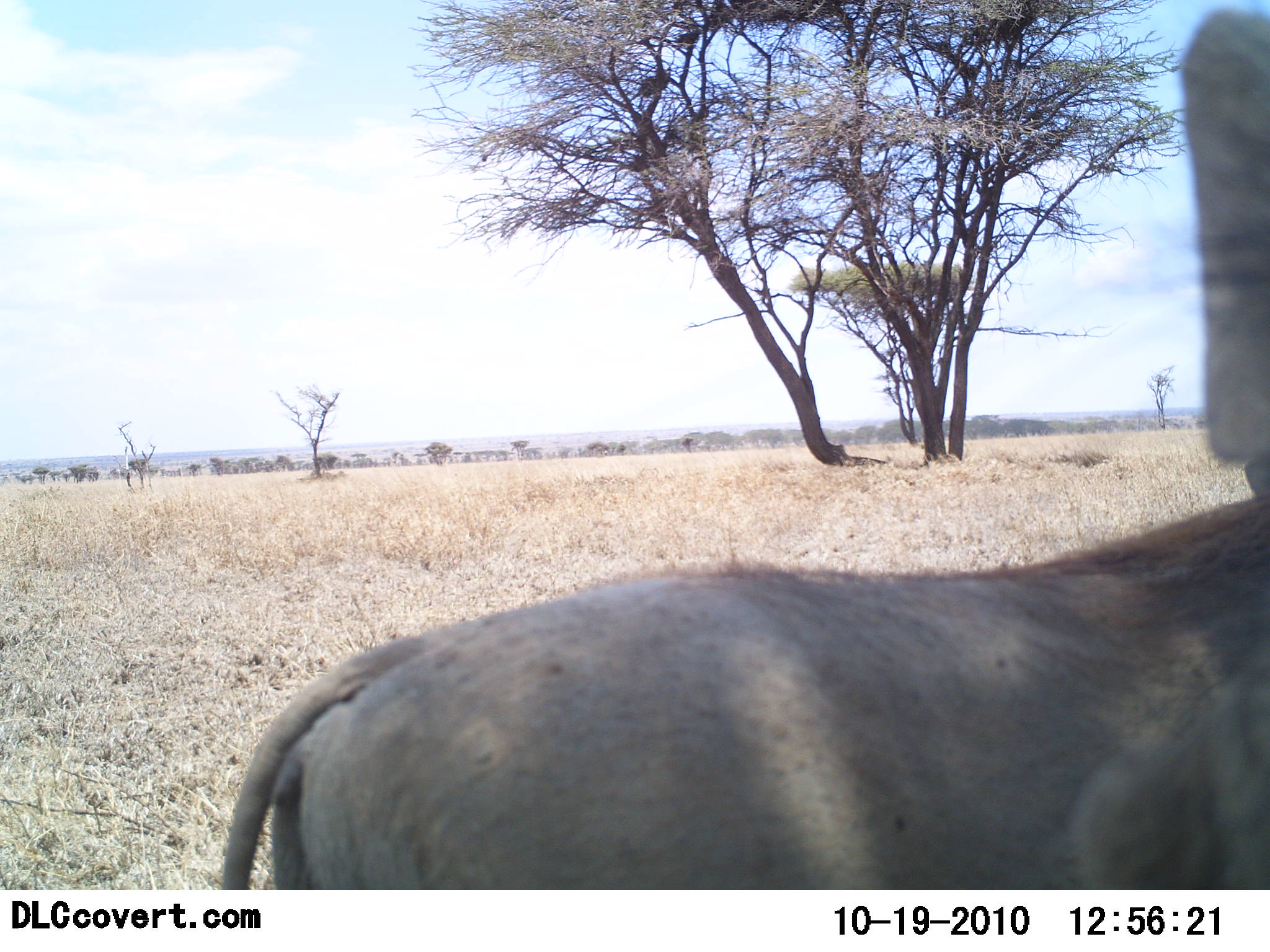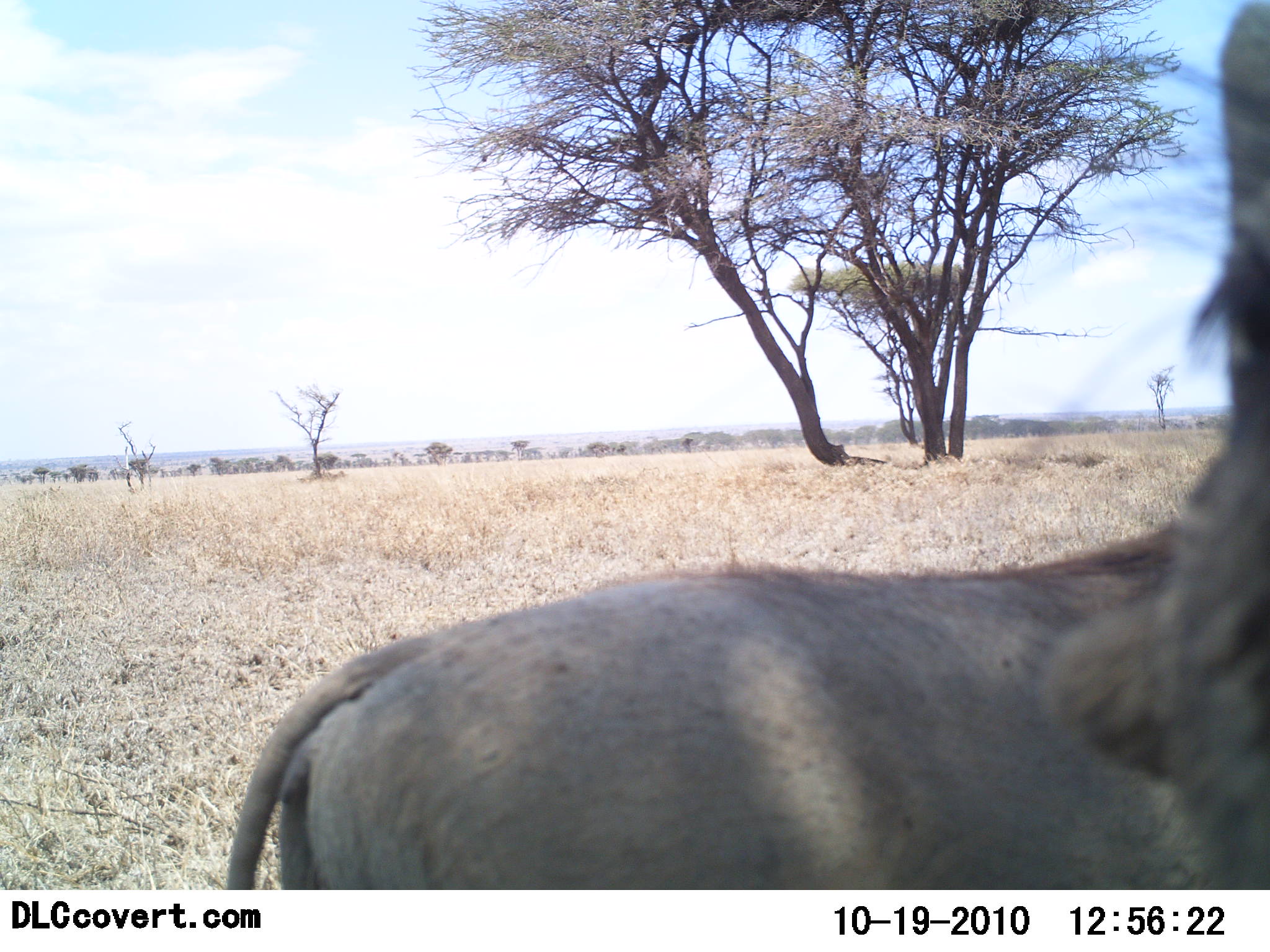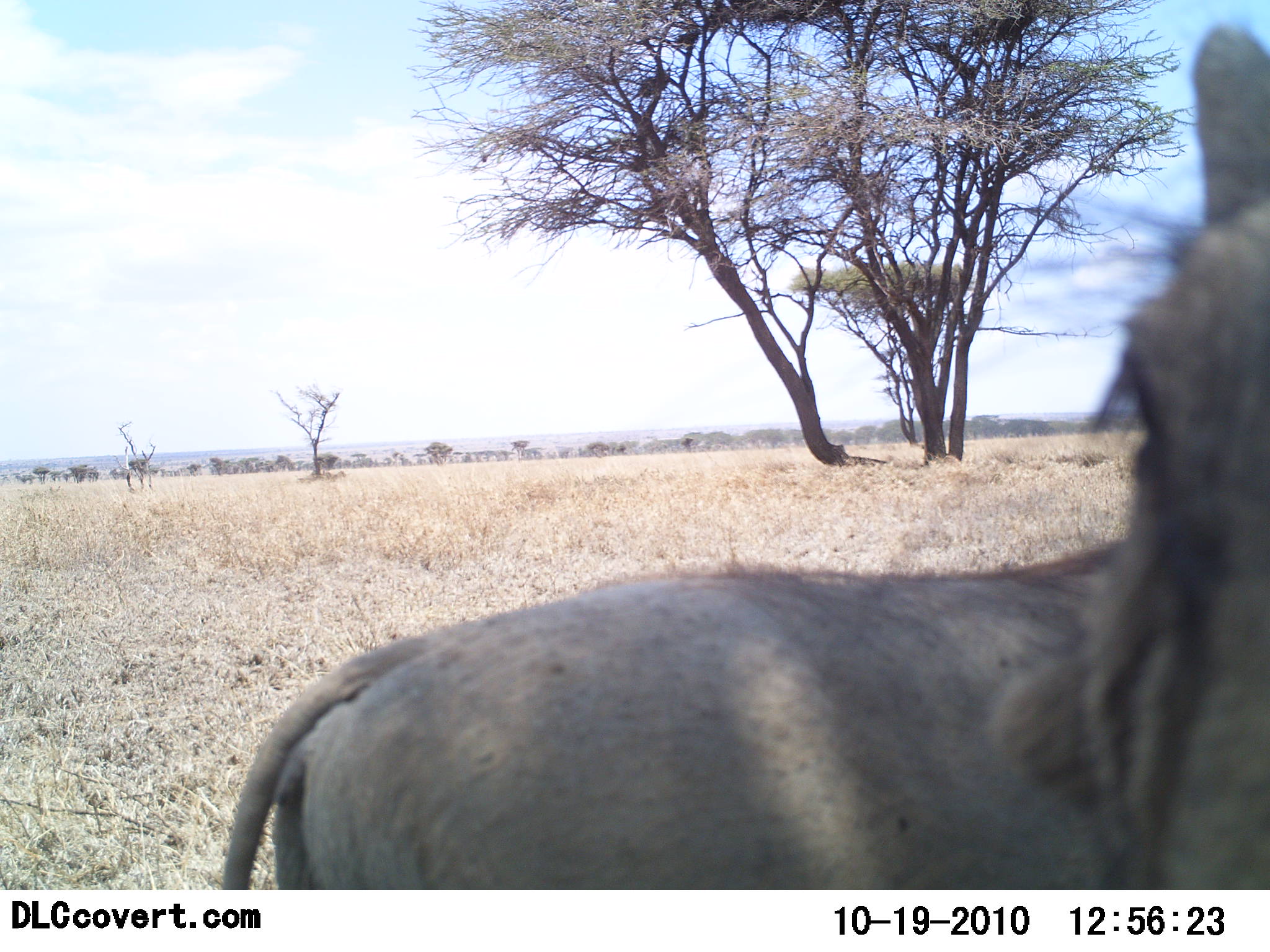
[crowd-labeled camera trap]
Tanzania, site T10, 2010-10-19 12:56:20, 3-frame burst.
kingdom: Animalia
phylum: Chordata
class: Mammalia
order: Artiodactyla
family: Suidae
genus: Phacochoerus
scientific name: Phacochoerus africanus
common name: warthog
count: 1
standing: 90%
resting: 10%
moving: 0%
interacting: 40%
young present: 0%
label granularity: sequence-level